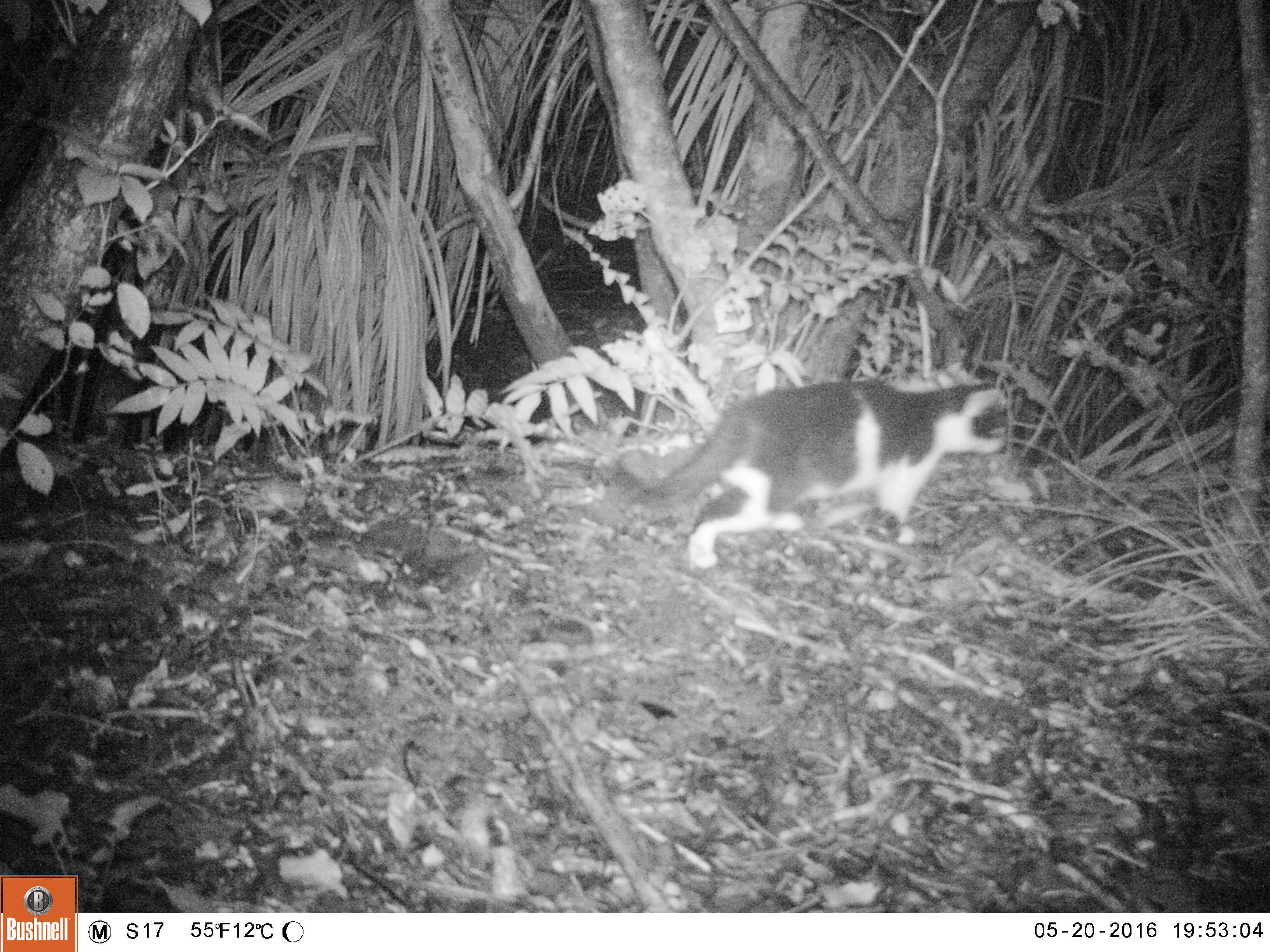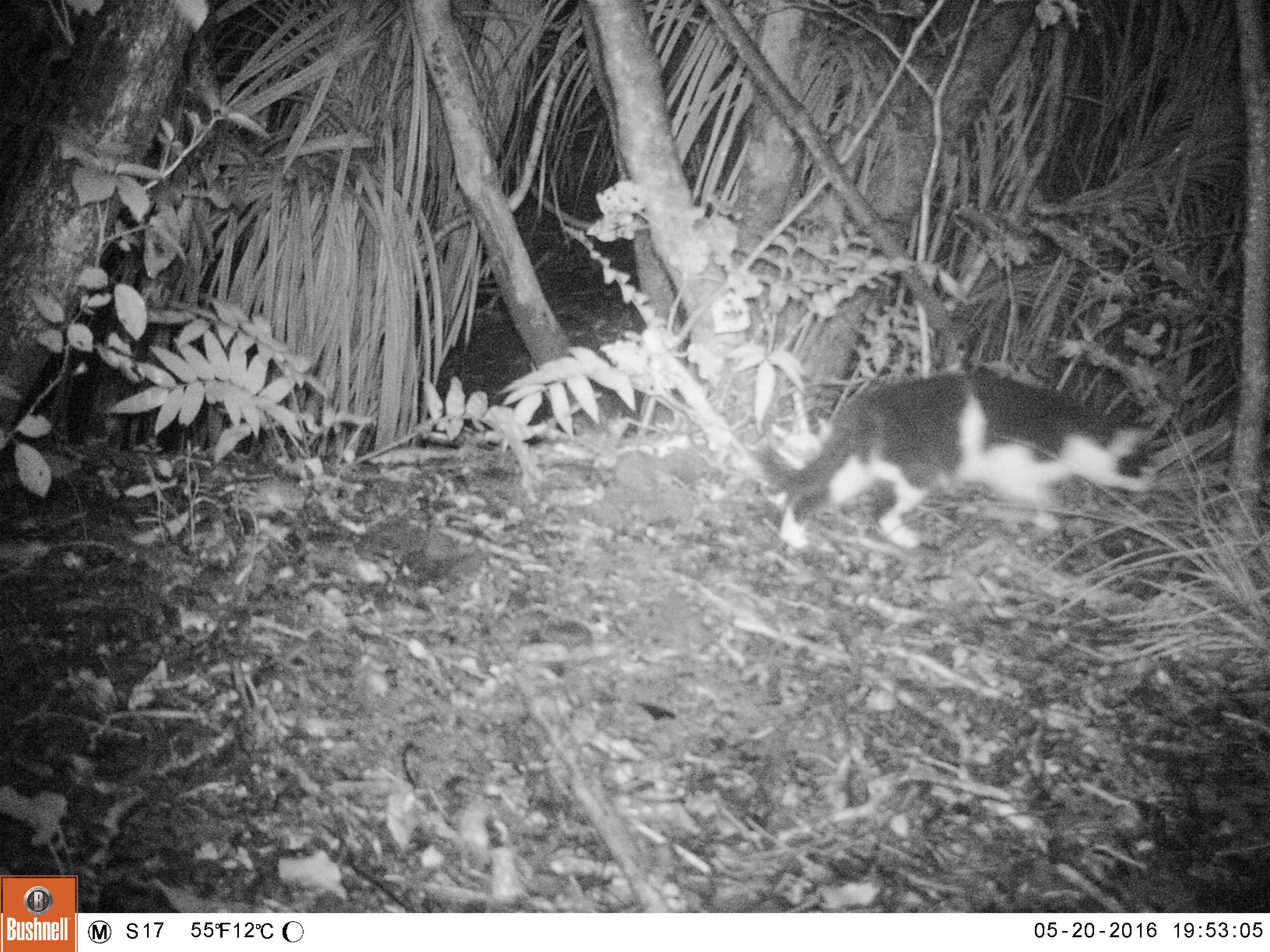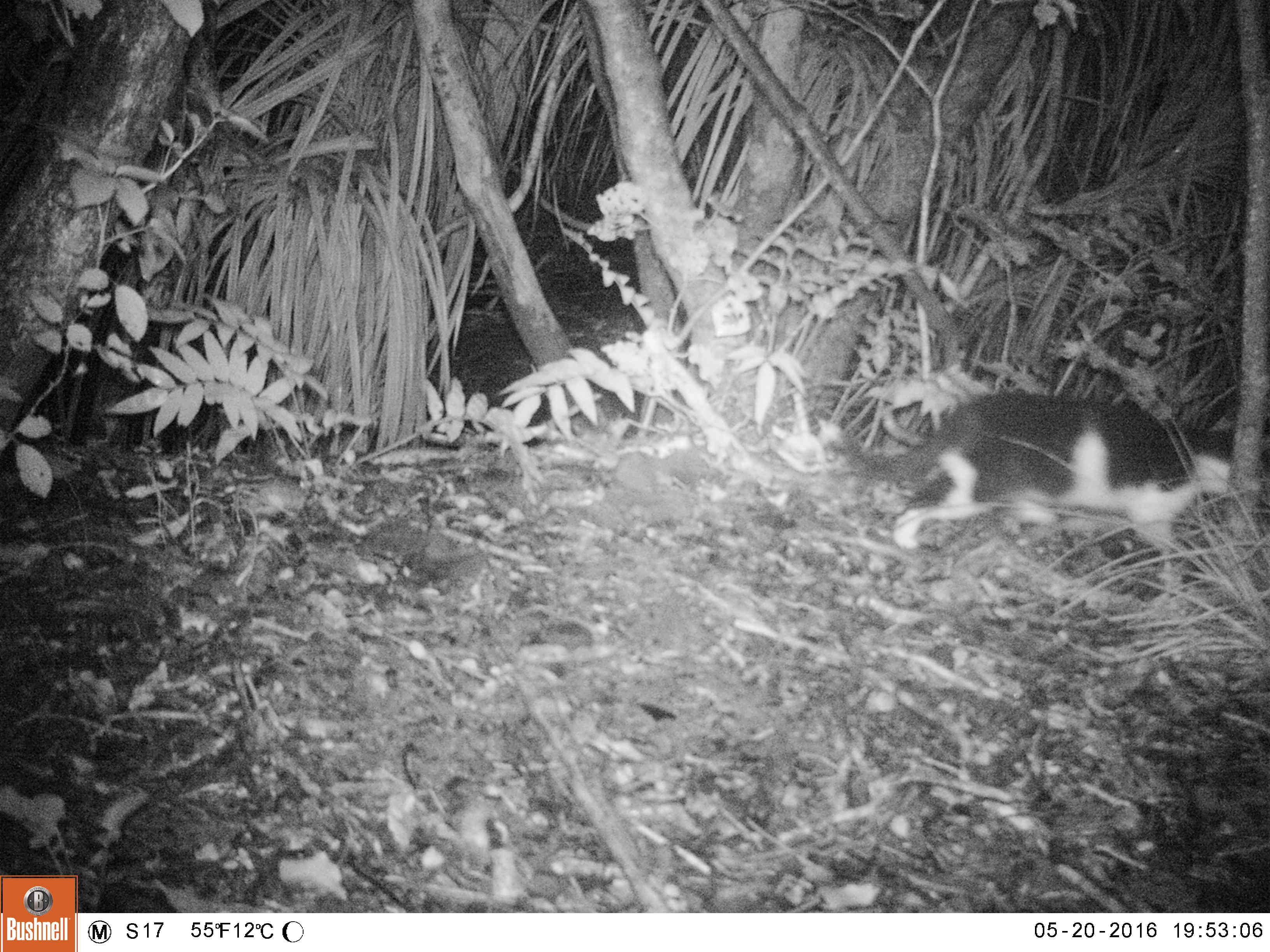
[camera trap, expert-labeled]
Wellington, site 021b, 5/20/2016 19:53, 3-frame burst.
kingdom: Animalia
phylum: Chordata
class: Mammalia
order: Carnivora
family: Felidae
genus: Felis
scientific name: Felis catus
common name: cat